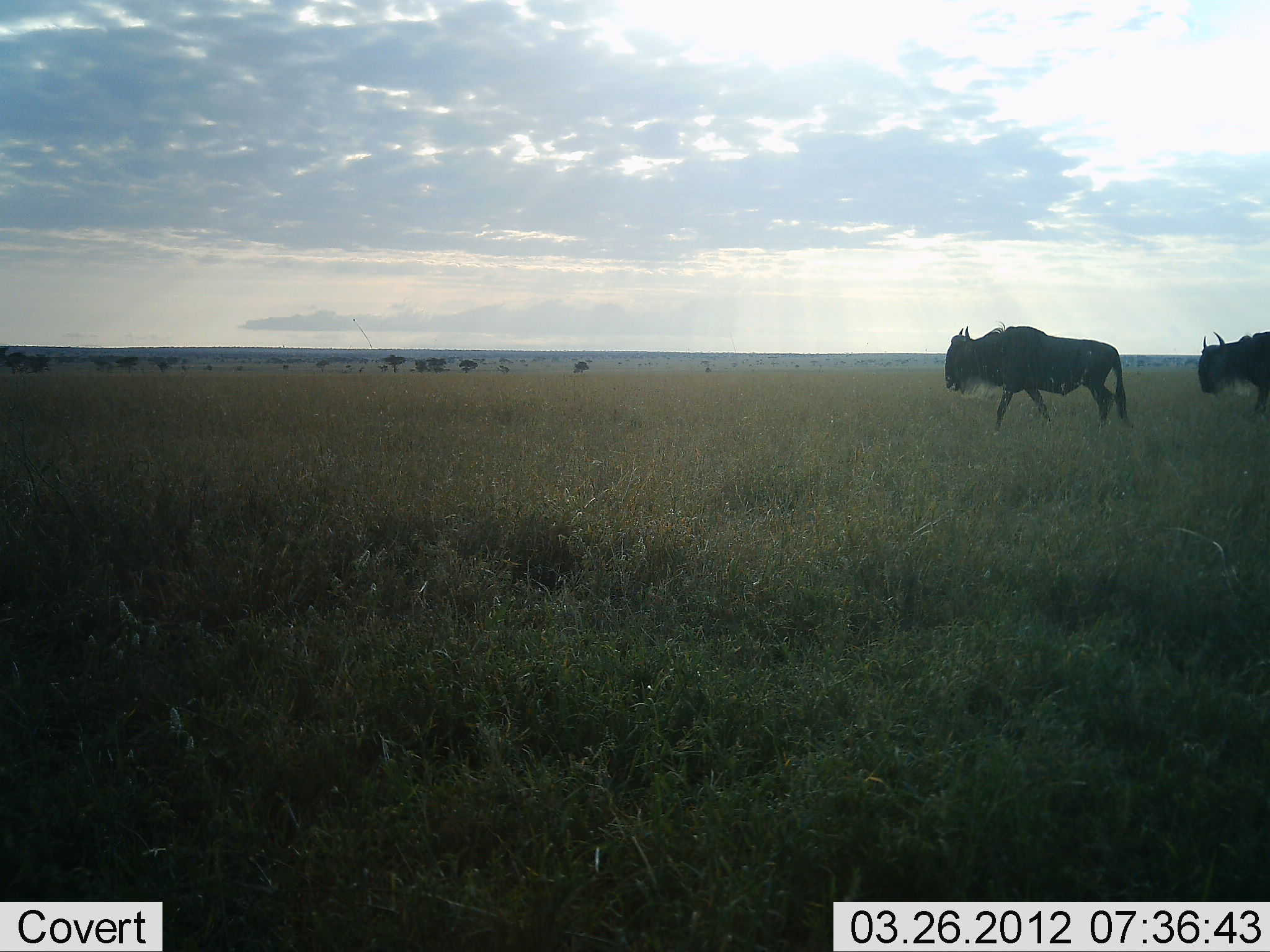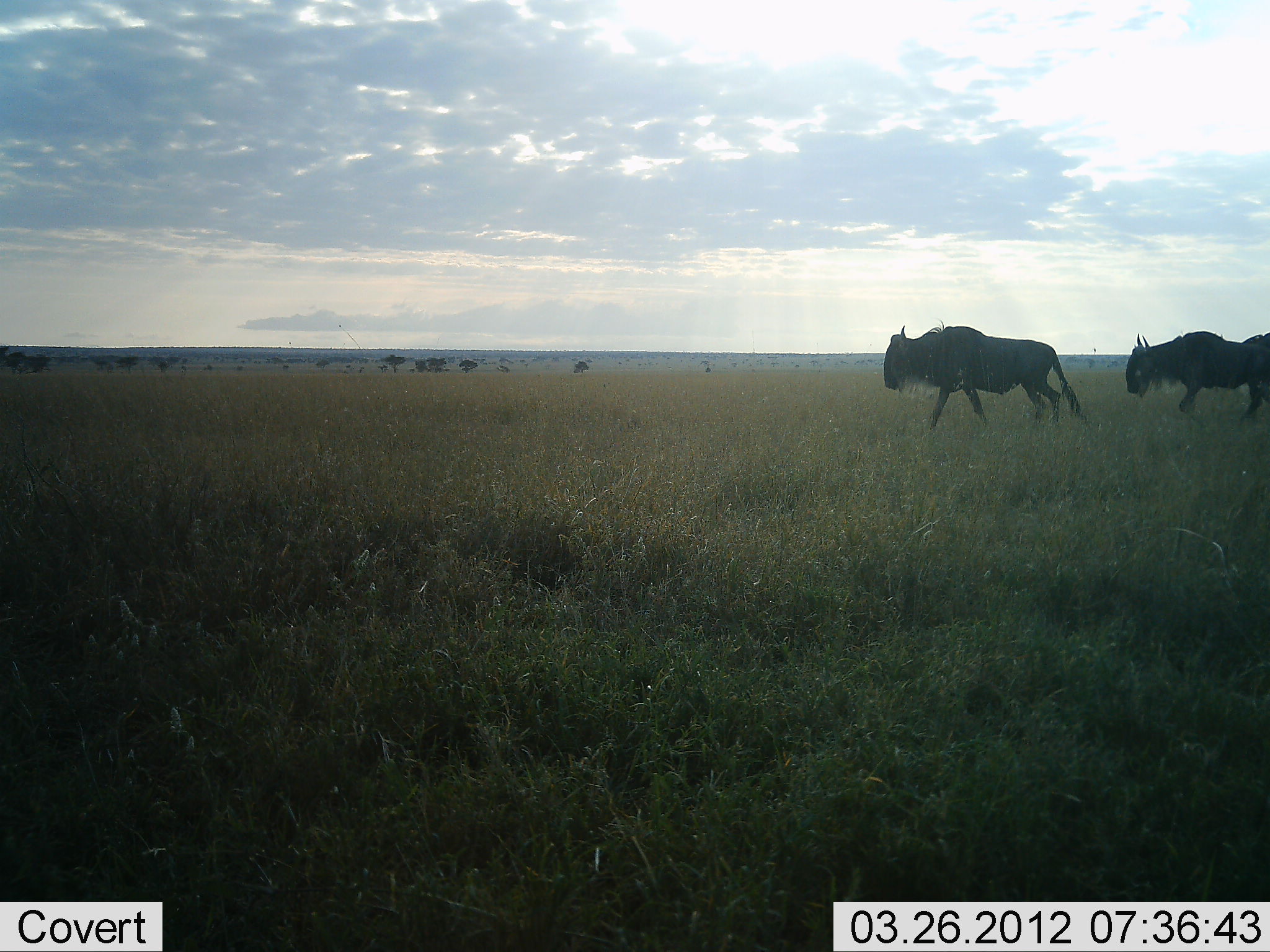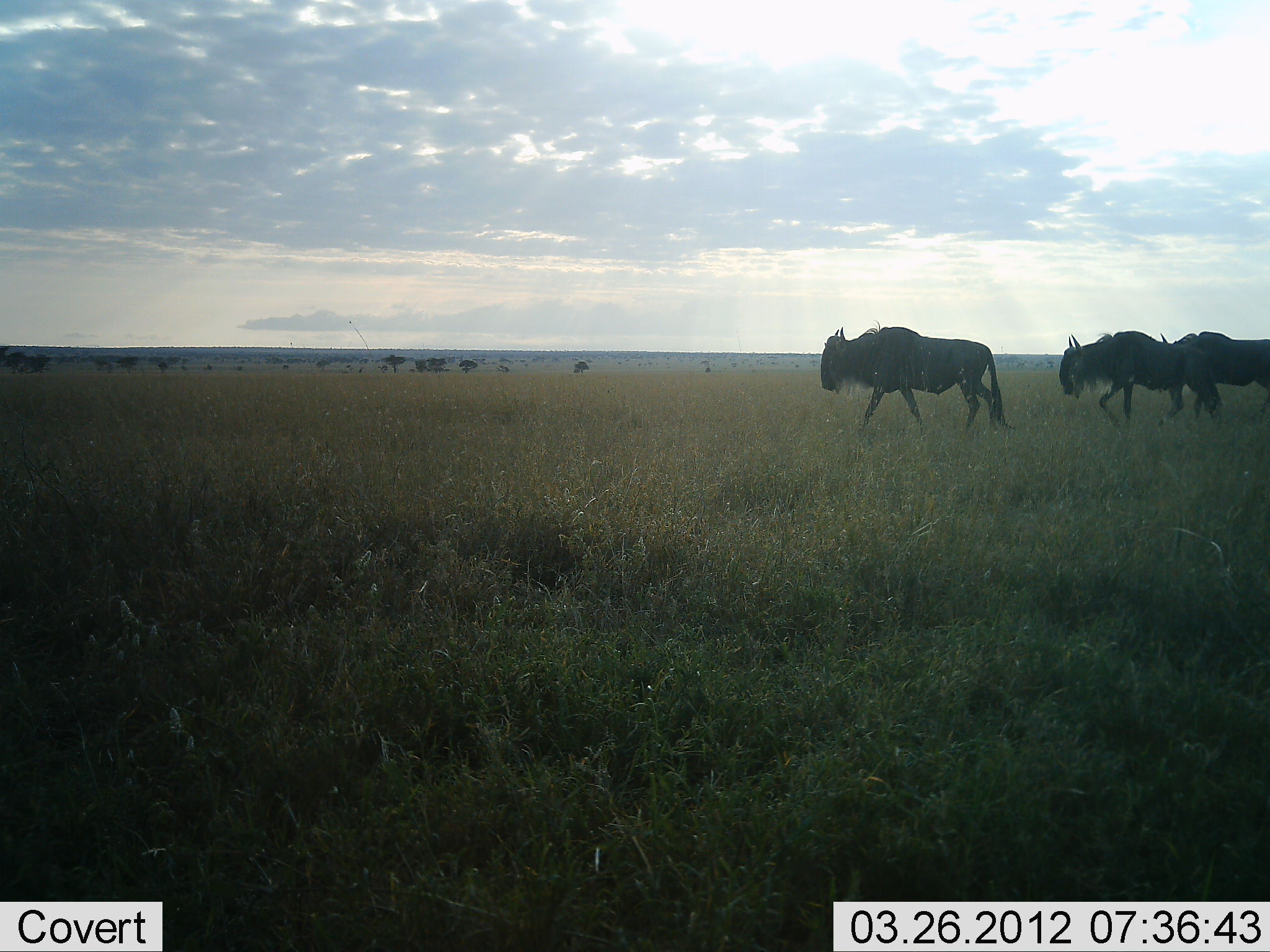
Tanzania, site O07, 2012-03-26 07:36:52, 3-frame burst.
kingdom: Animalia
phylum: Chordata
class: Mammalia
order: Artiodactyla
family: Bovidae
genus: Connochaetes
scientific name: Connochaetes taurinus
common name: blue wildebeest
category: wildebeest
Wildebeest (blue wildebeest) (Connochaetes taurinus), count 3. Behavior (volunteer vote fractions): standing 0%, resting 0%, moving 100%, interacting 0%. Young present (vote fraction): 0%. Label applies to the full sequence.